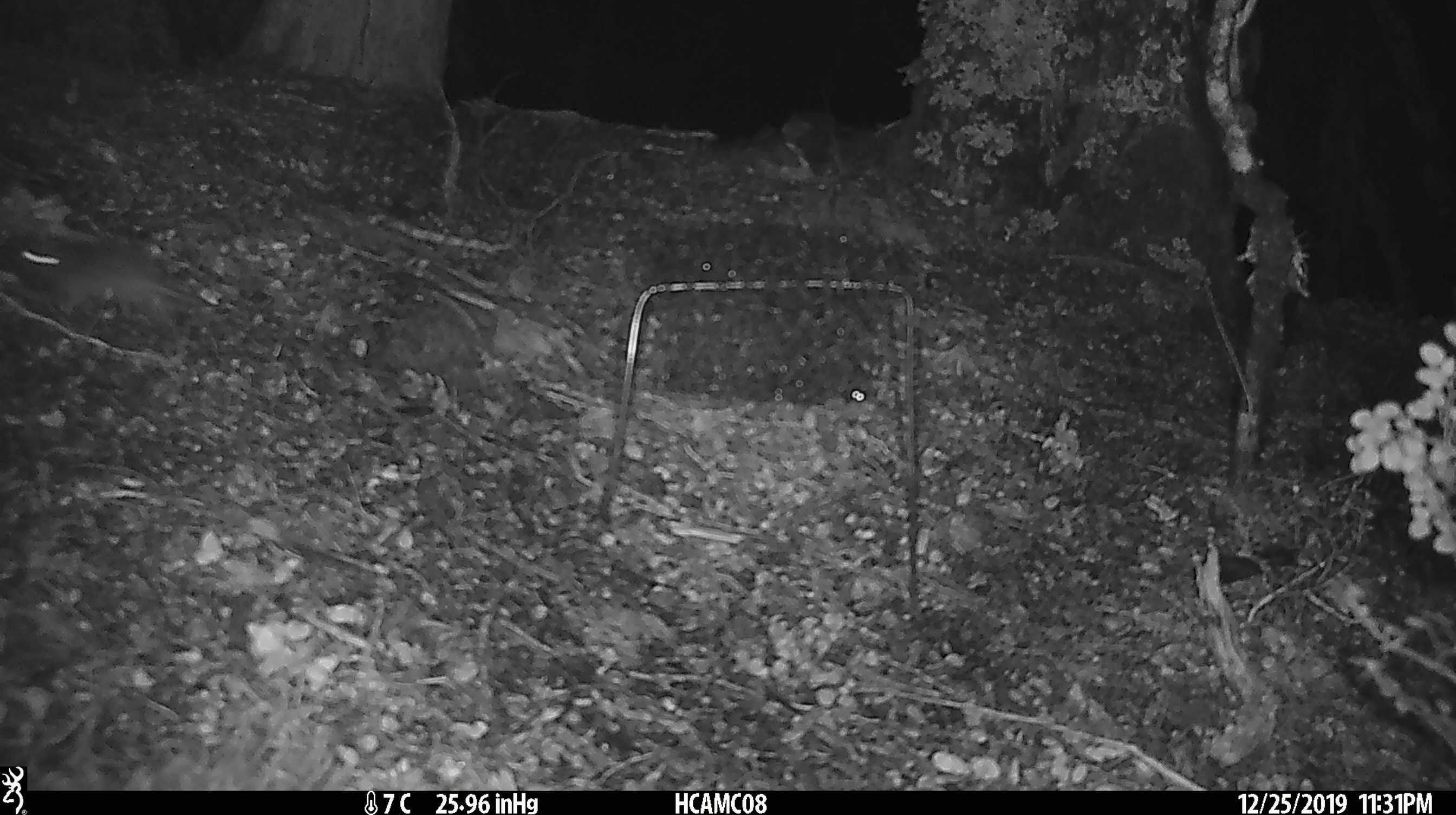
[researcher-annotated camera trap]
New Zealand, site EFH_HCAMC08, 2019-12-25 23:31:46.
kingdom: Animalia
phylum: Chordata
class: Mammalia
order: Rodentia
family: Muridae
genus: Mus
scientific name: Mus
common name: mouse